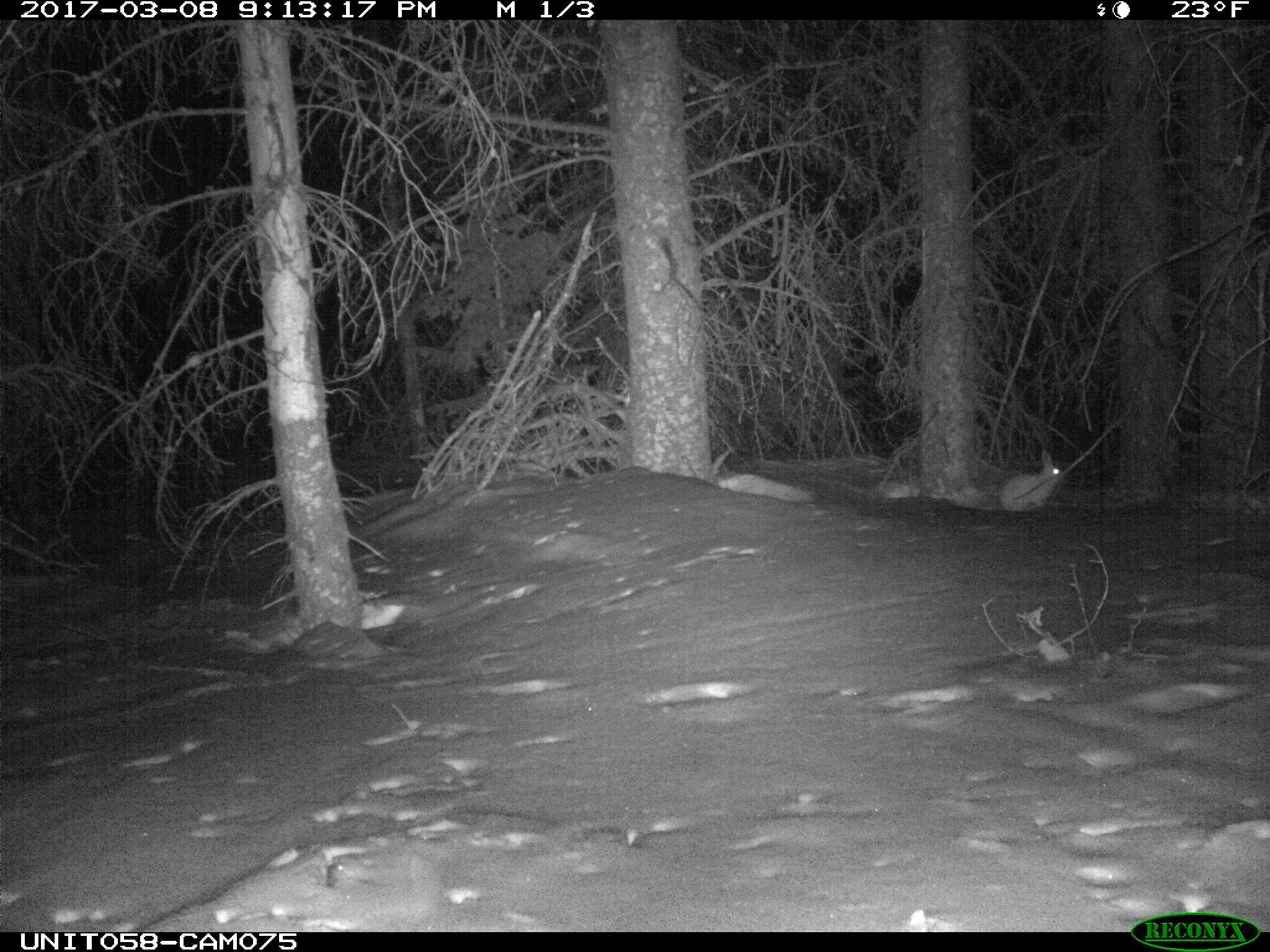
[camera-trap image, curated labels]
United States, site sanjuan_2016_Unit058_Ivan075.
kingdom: Animalia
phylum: Chordata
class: Mammalia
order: Lagomorpha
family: Leporidae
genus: Lepus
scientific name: Lepus americanus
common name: snowshoe hare